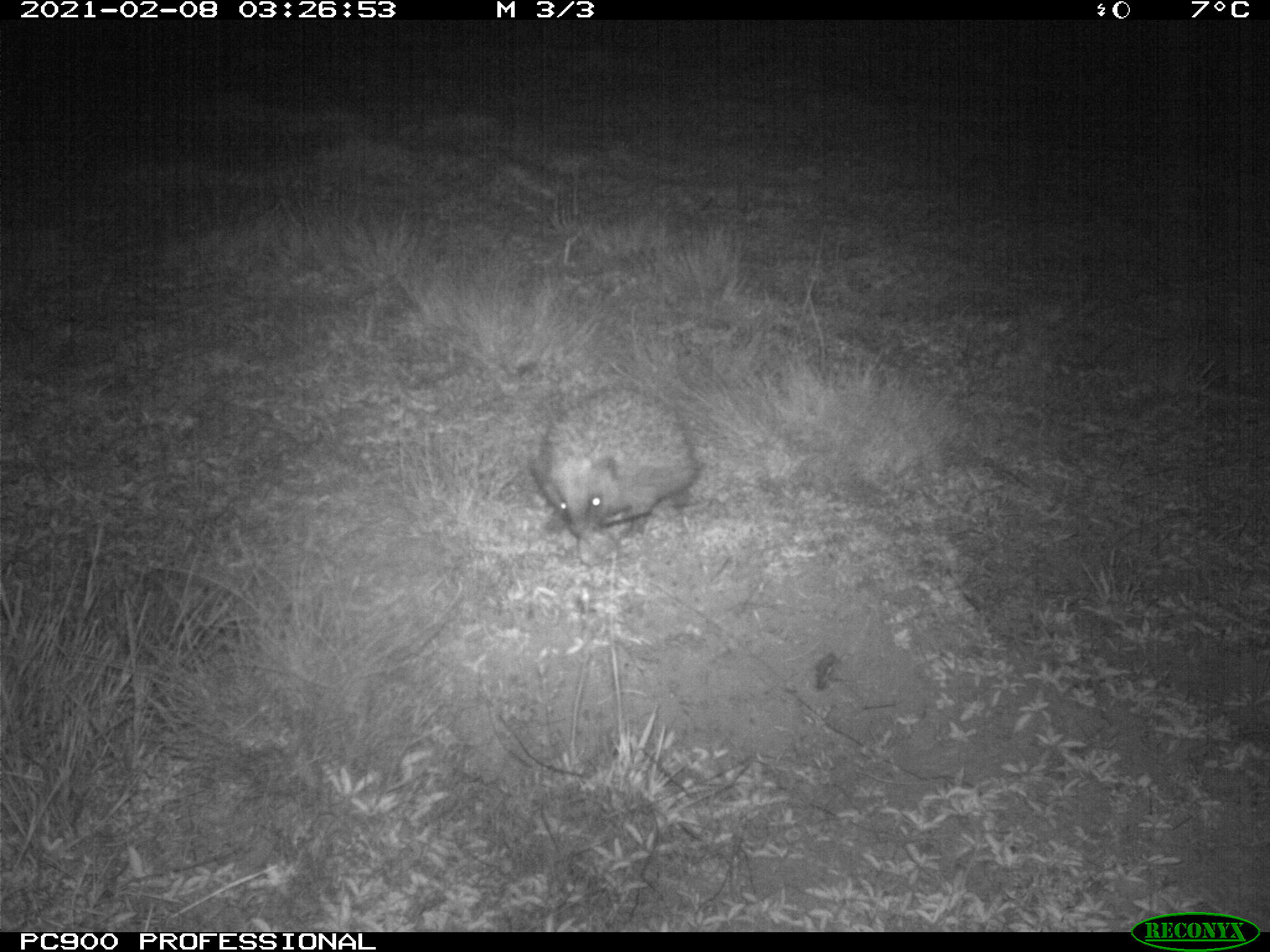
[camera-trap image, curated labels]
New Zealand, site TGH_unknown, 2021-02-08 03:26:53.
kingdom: Animalia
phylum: Chordata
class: Mammalia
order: Eulipotyphla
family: Erinaceidae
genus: Erinaceus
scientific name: Erinaceus europaeus europaeus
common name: european hedgehog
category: hedgehog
Hedgehog (european hedgehog) (Erinaceus europaeus europaeus).